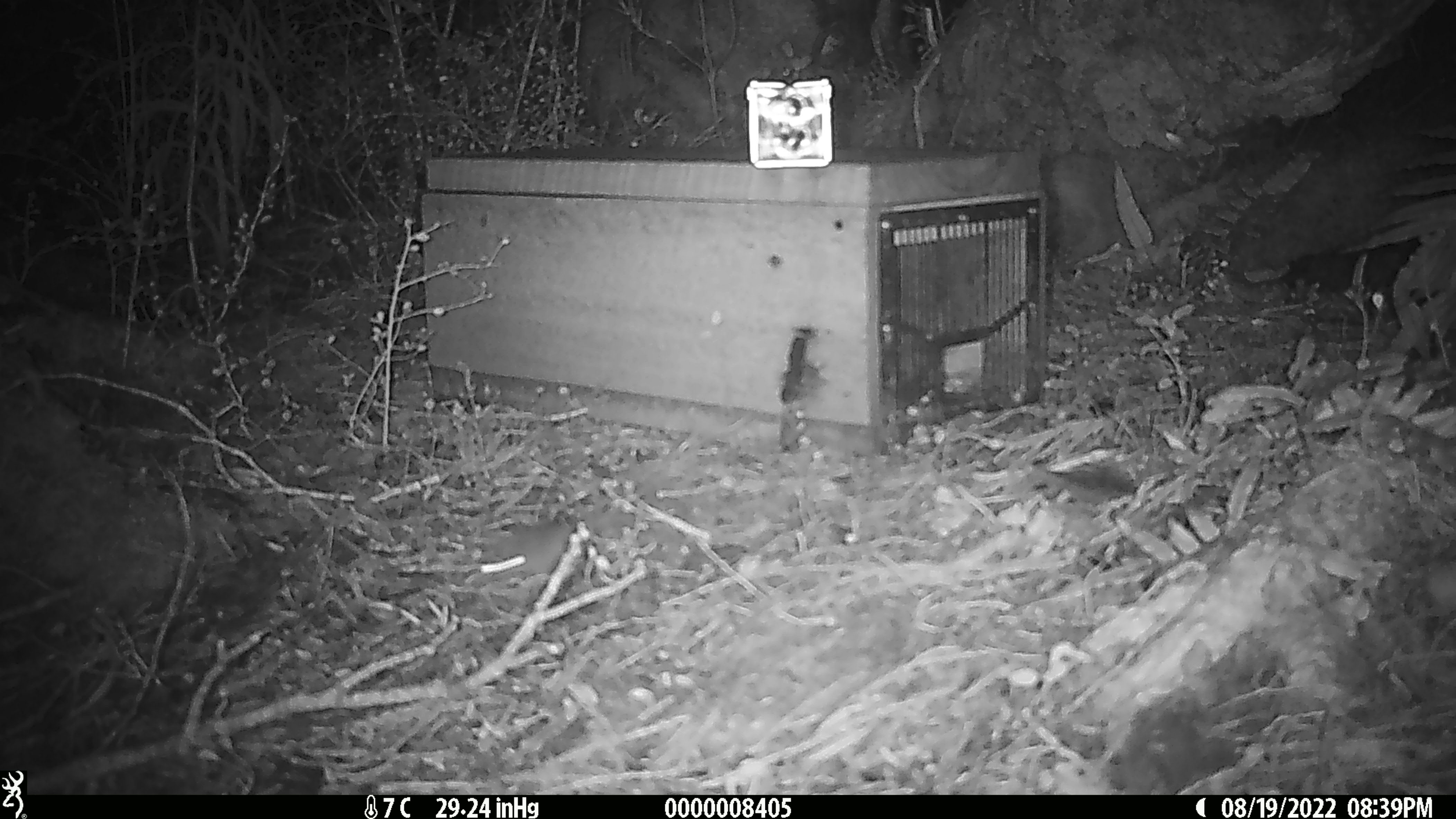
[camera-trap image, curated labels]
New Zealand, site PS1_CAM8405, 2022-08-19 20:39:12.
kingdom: Animalia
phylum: Chordata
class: Mammalia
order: Rodentia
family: Muridae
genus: Mus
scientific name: Mus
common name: mouse